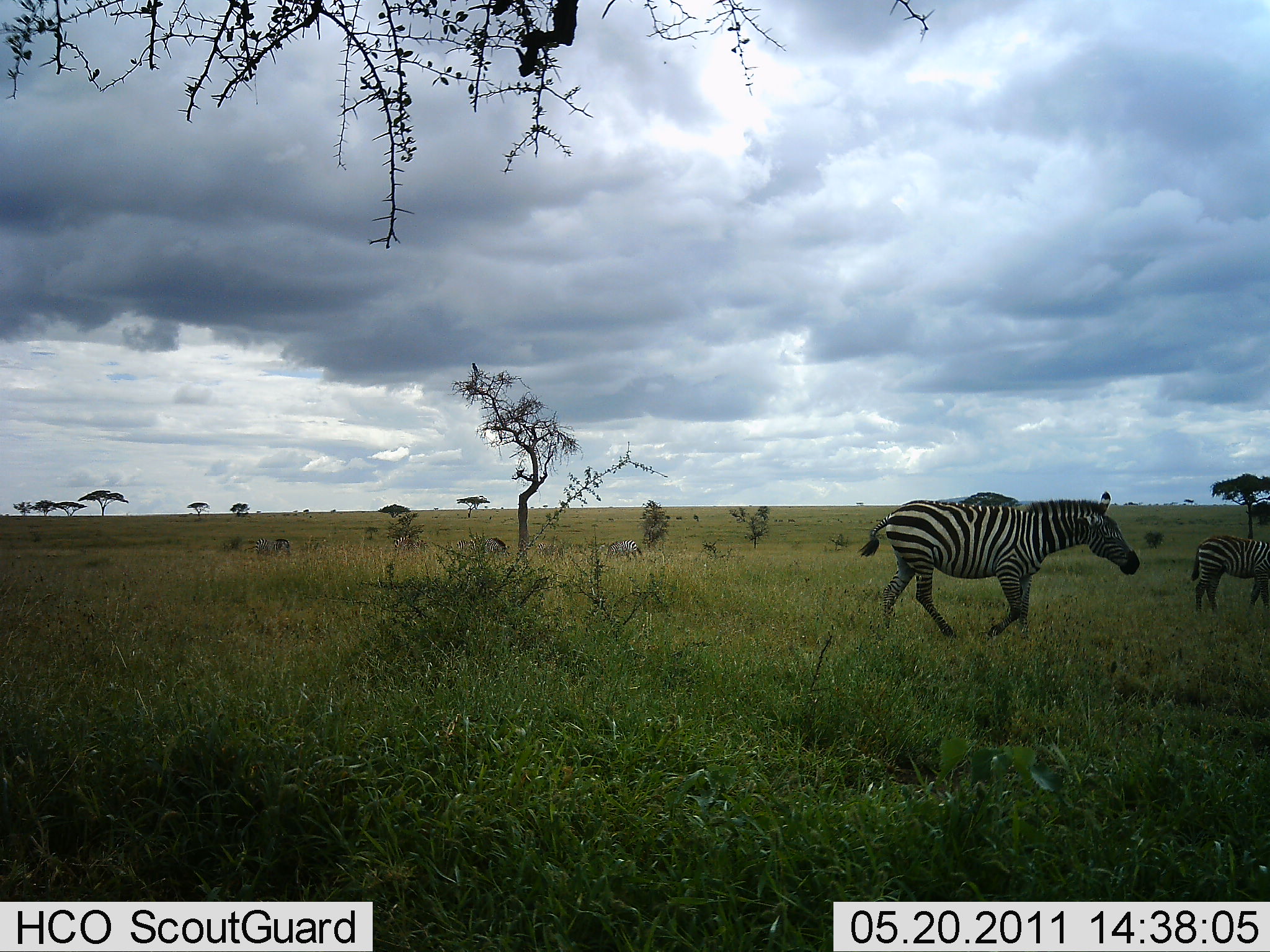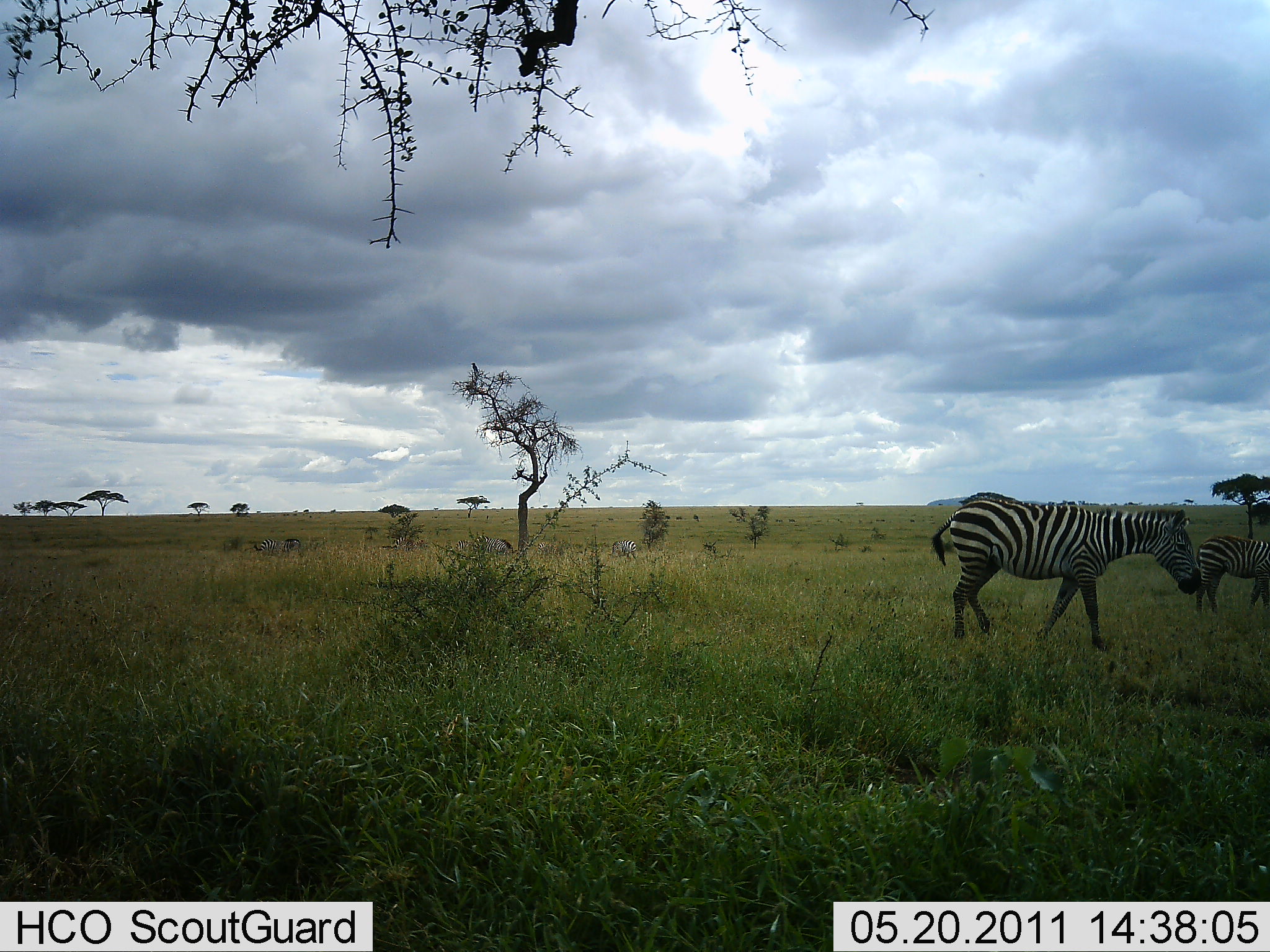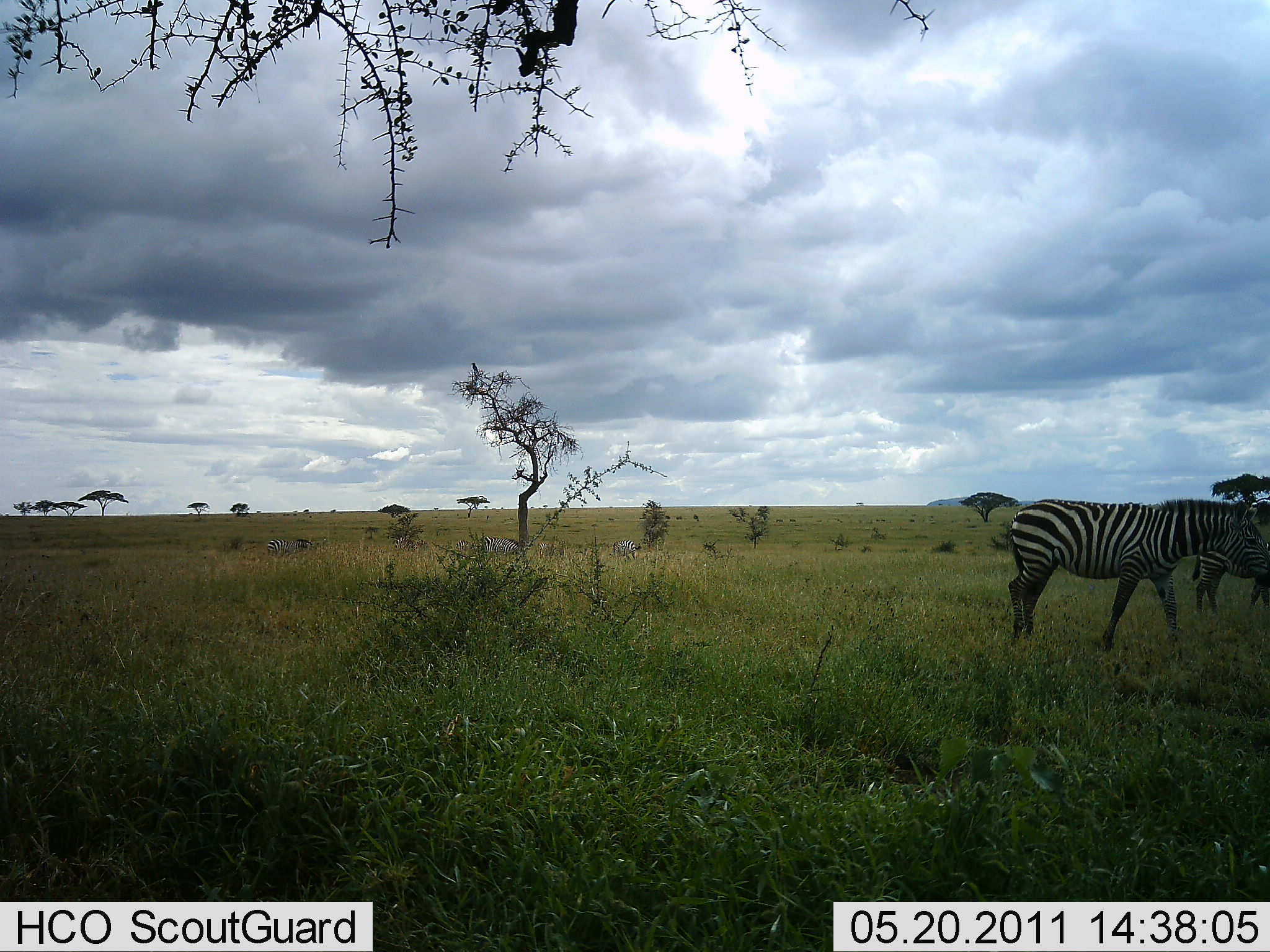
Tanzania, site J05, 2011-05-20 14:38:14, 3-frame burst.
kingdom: Animalia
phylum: Chordata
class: Mammalia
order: Perissodactyla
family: Equidae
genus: Equus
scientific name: Equus quagga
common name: plains zebra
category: zebra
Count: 5.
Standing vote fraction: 50%.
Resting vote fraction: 0%.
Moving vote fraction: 92%.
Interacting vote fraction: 0%.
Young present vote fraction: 0%.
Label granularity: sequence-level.